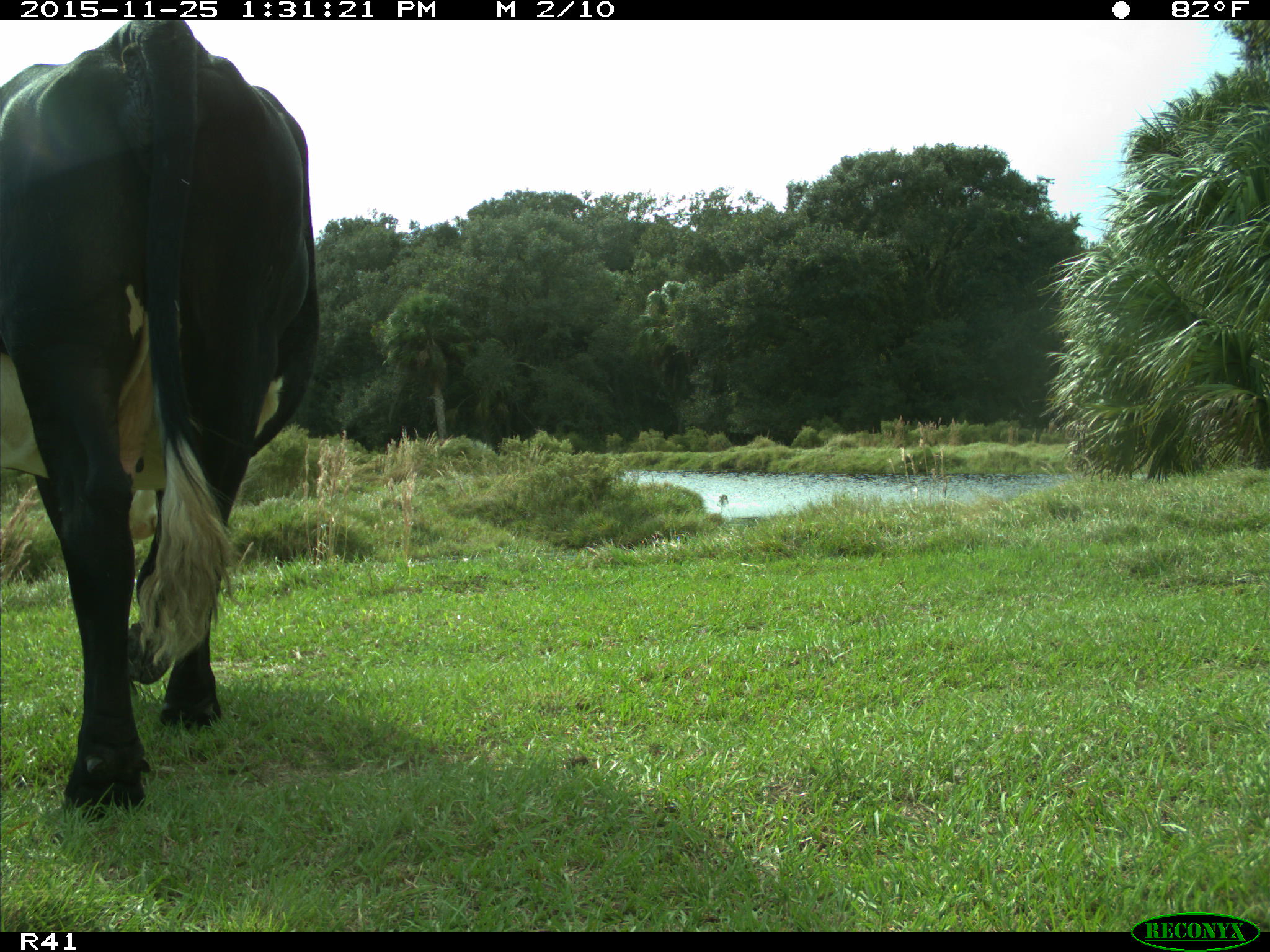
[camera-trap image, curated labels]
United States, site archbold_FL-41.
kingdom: Animalia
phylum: Chordata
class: Mammalia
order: Artiodactyla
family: Bovidae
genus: Bos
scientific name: Bos taurus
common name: domestic cow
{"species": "Bos taurus (domestic cow)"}